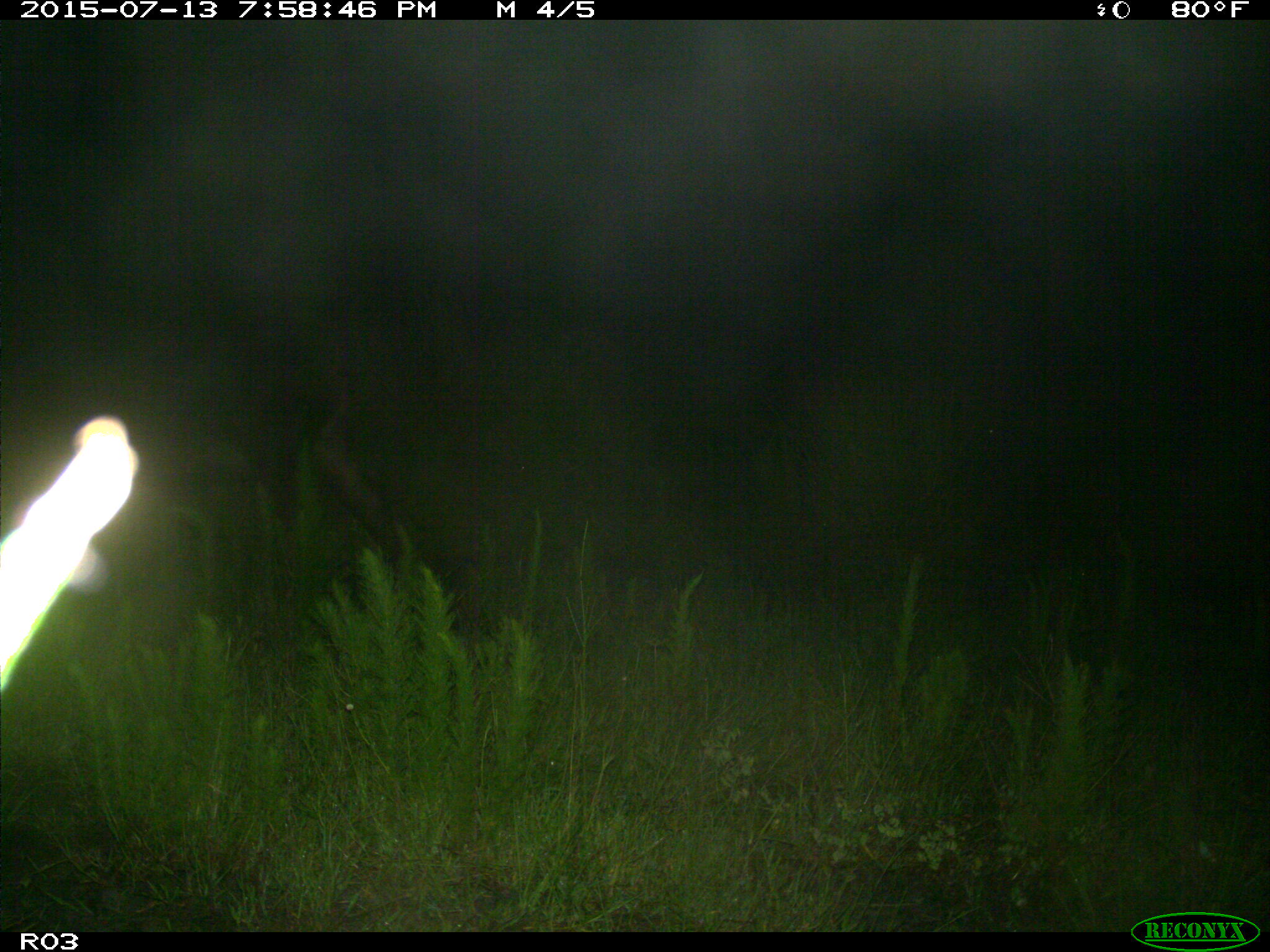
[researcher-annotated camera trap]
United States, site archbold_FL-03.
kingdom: Animalia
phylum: Chordata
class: Mammalia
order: Artiodactyla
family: Bovidae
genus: Bos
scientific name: Bos taurus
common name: domestic cow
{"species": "Bos taurus (domestic cow)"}